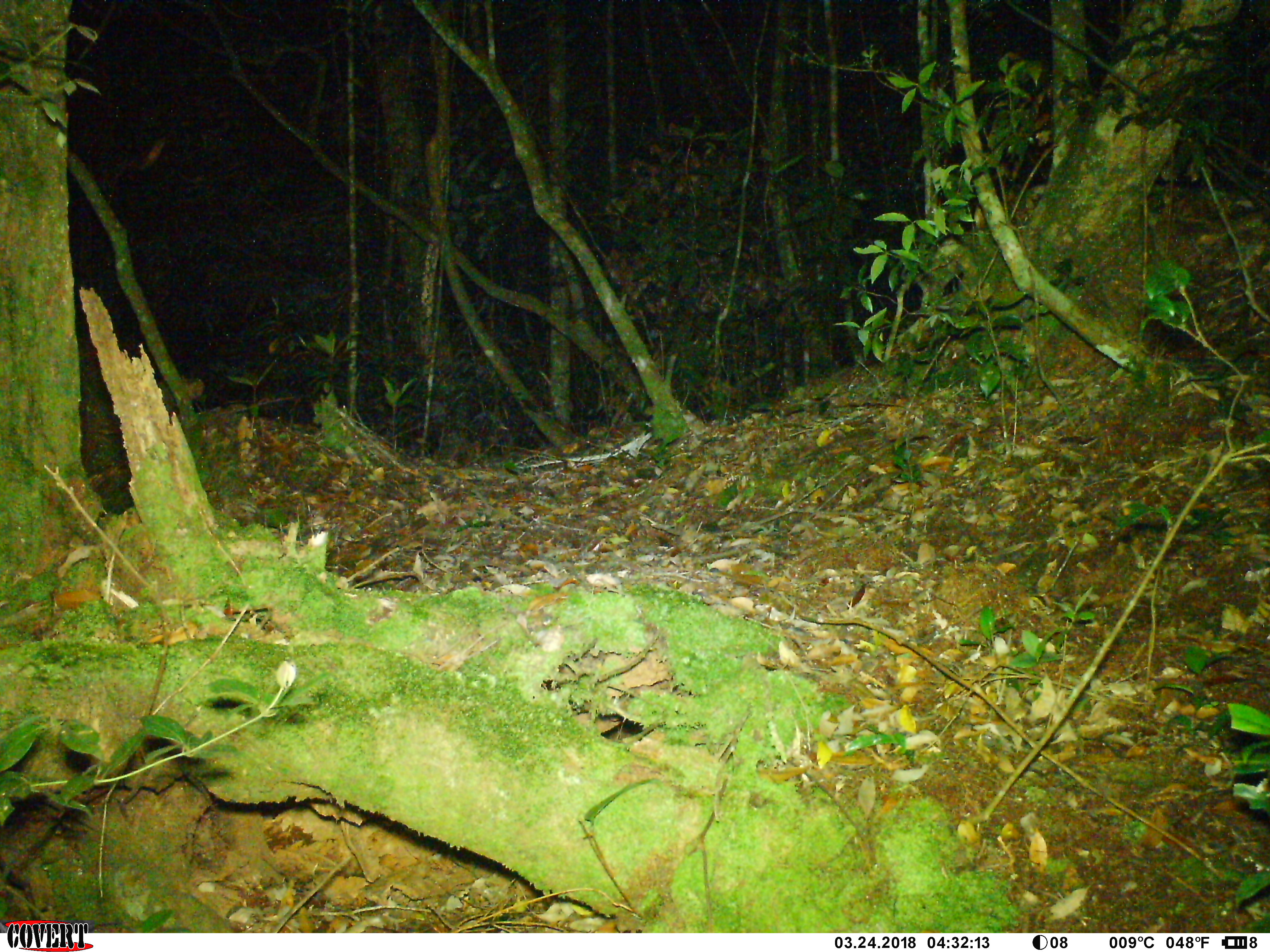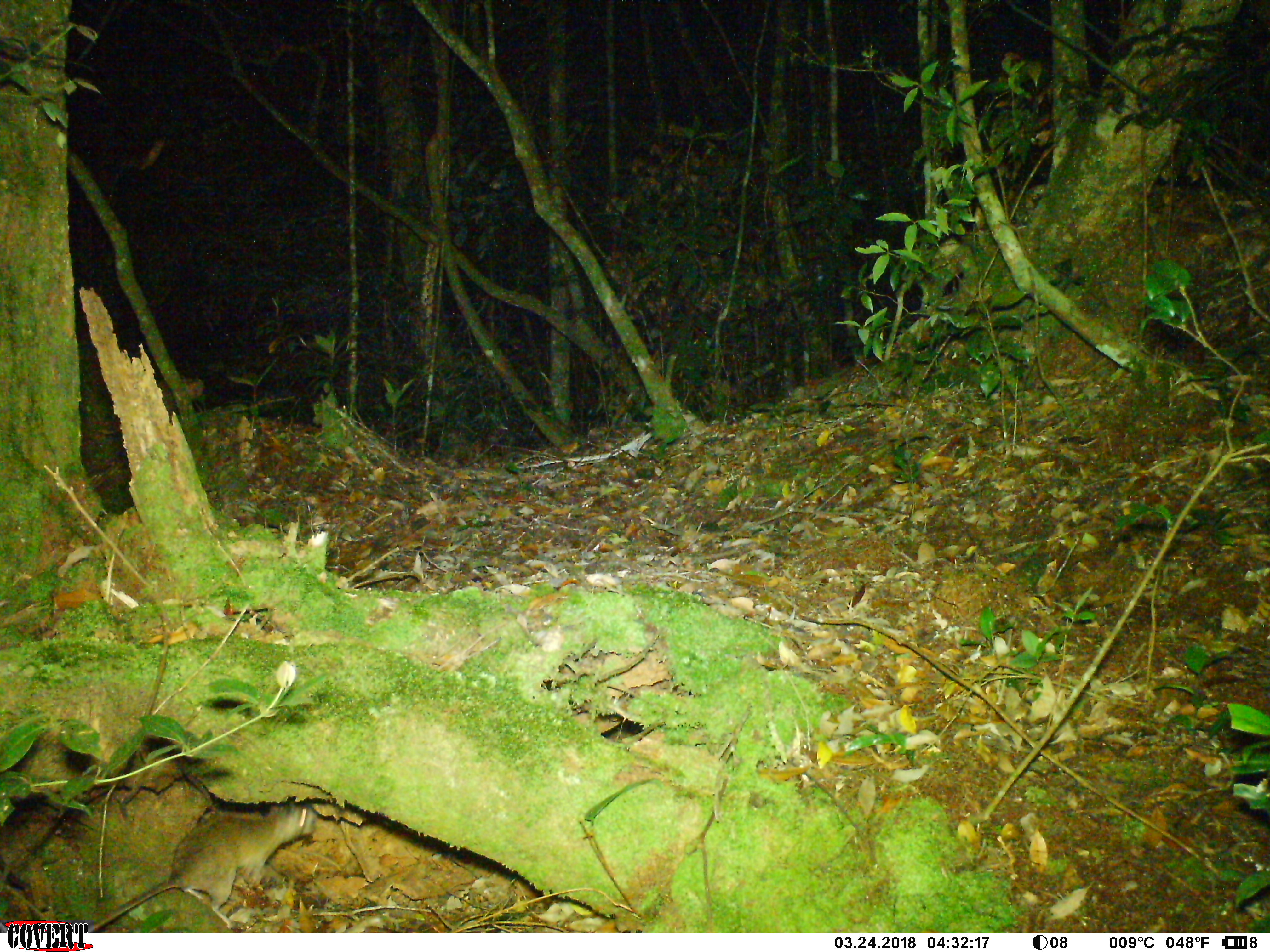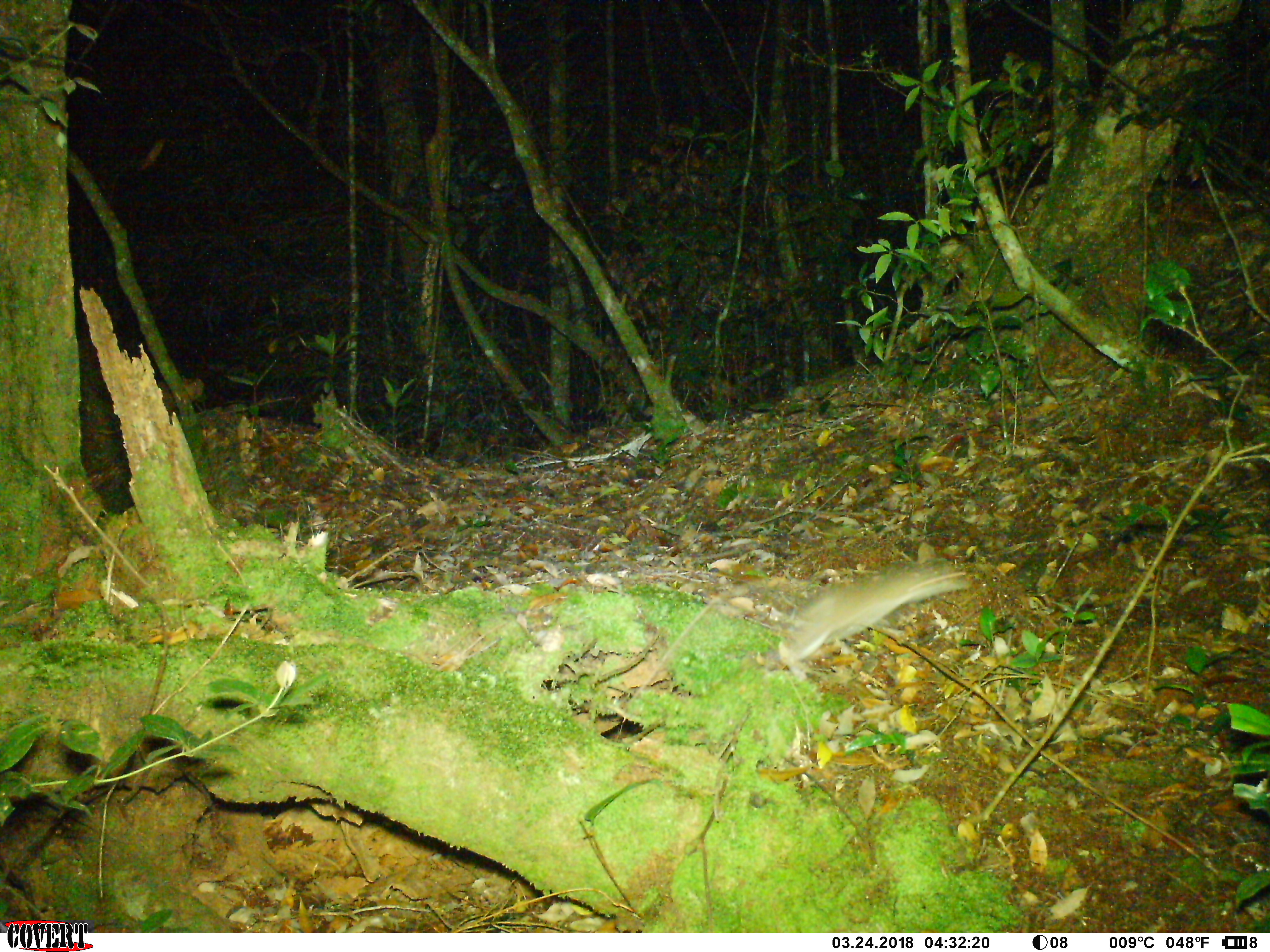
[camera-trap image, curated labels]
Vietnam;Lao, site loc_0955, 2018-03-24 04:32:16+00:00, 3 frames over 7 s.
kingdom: Animalia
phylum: Chordata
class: Mammalia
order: Rodentia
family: Muridae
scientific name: Muridae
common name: old-world mice and rats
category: unidentified murid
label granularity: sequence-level